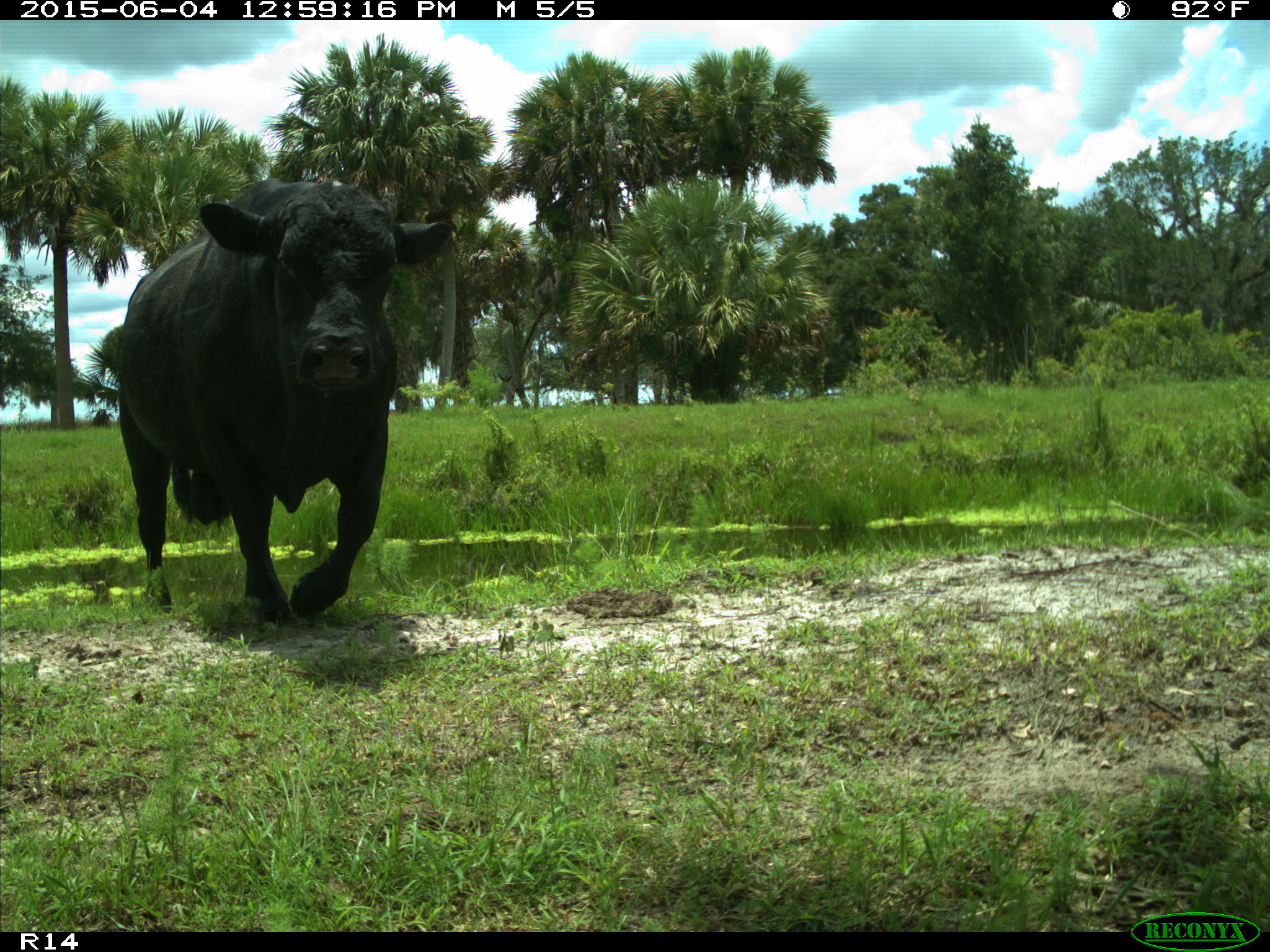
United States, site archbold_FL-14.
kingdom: Animalia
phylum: Chordata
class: Mammalia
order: Artiodactyla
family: Bovidae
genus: Bos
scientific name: Bos taurus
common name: domestic cow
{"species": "Bos taurus (domestic cow)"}